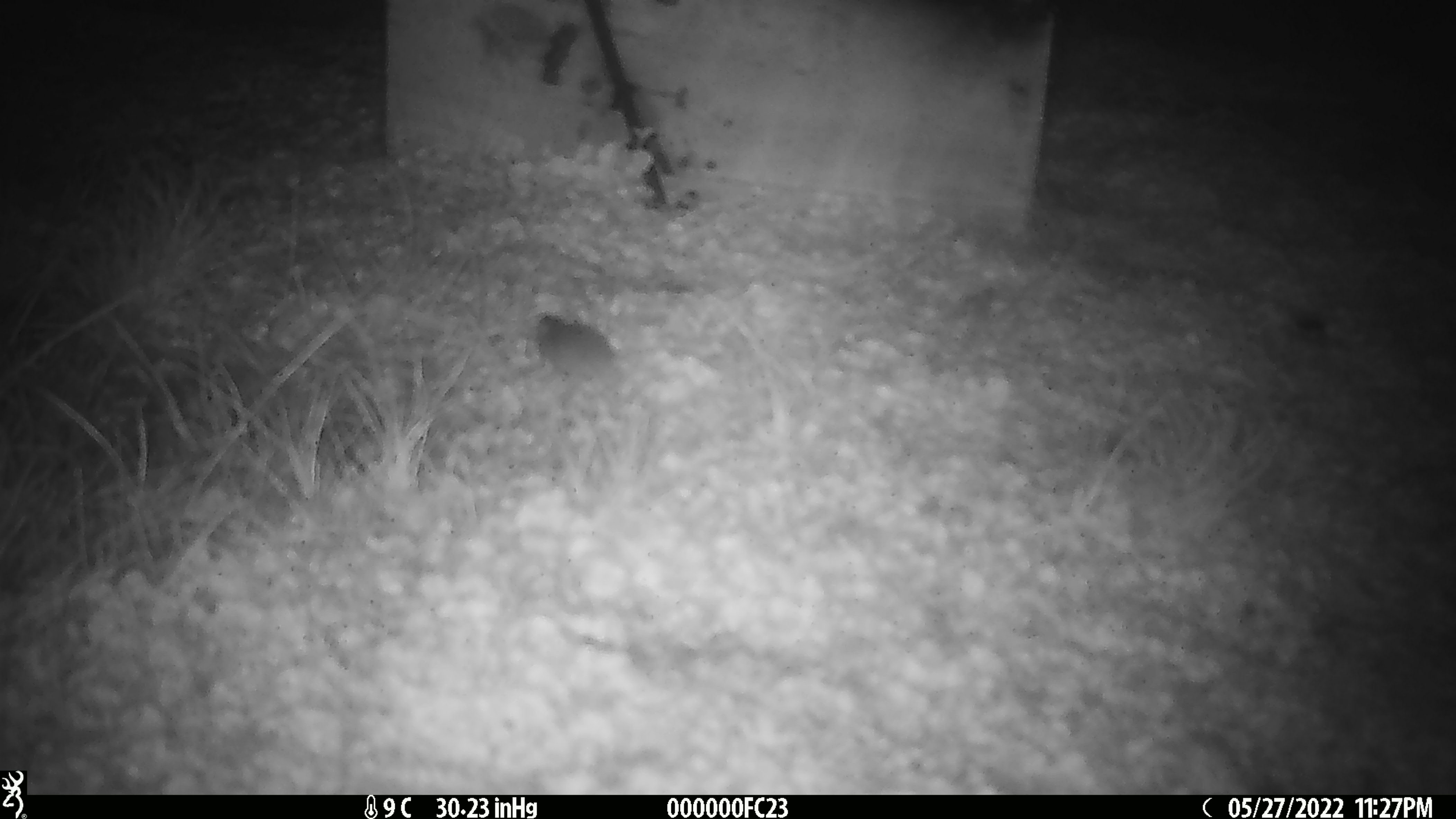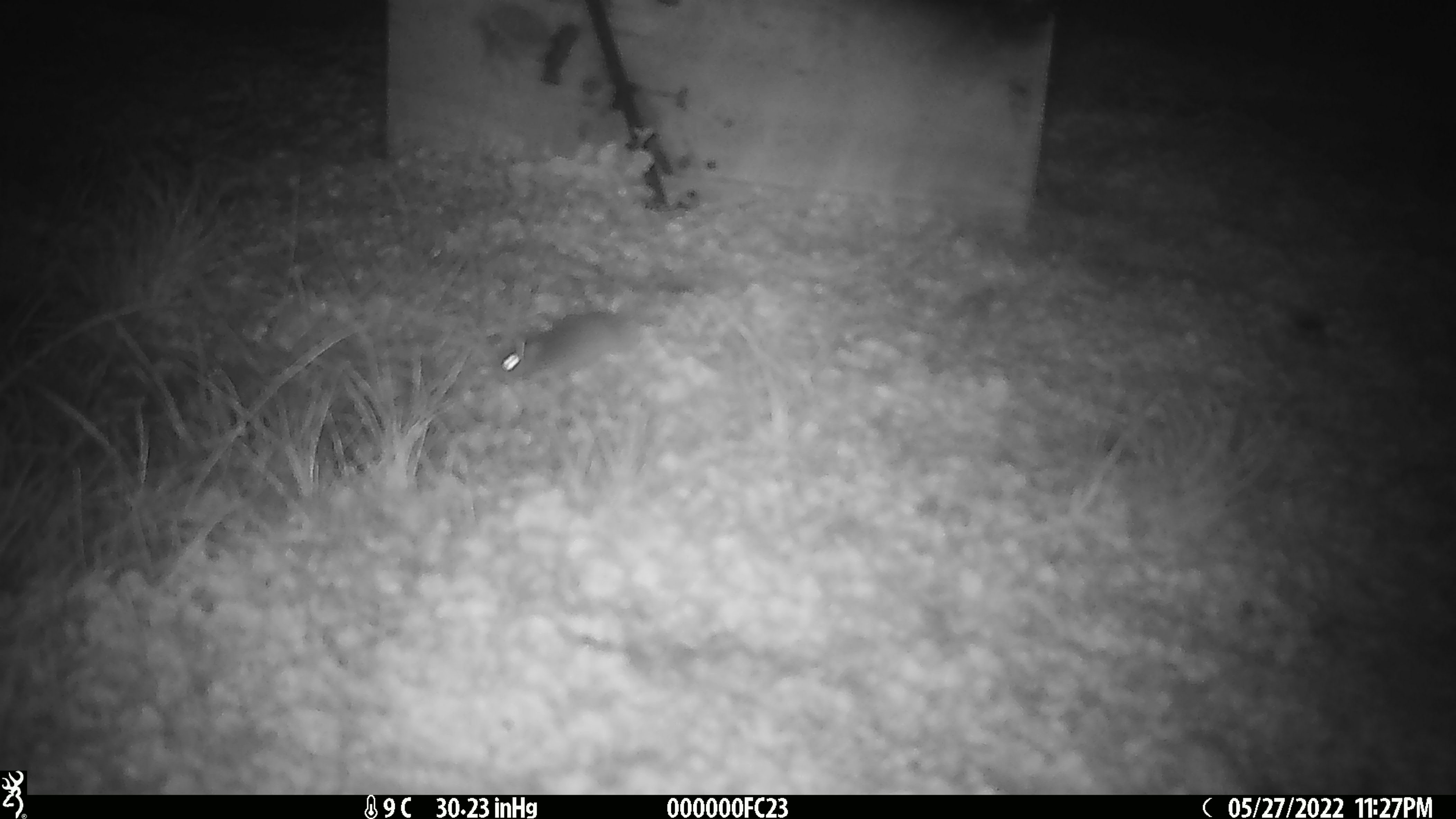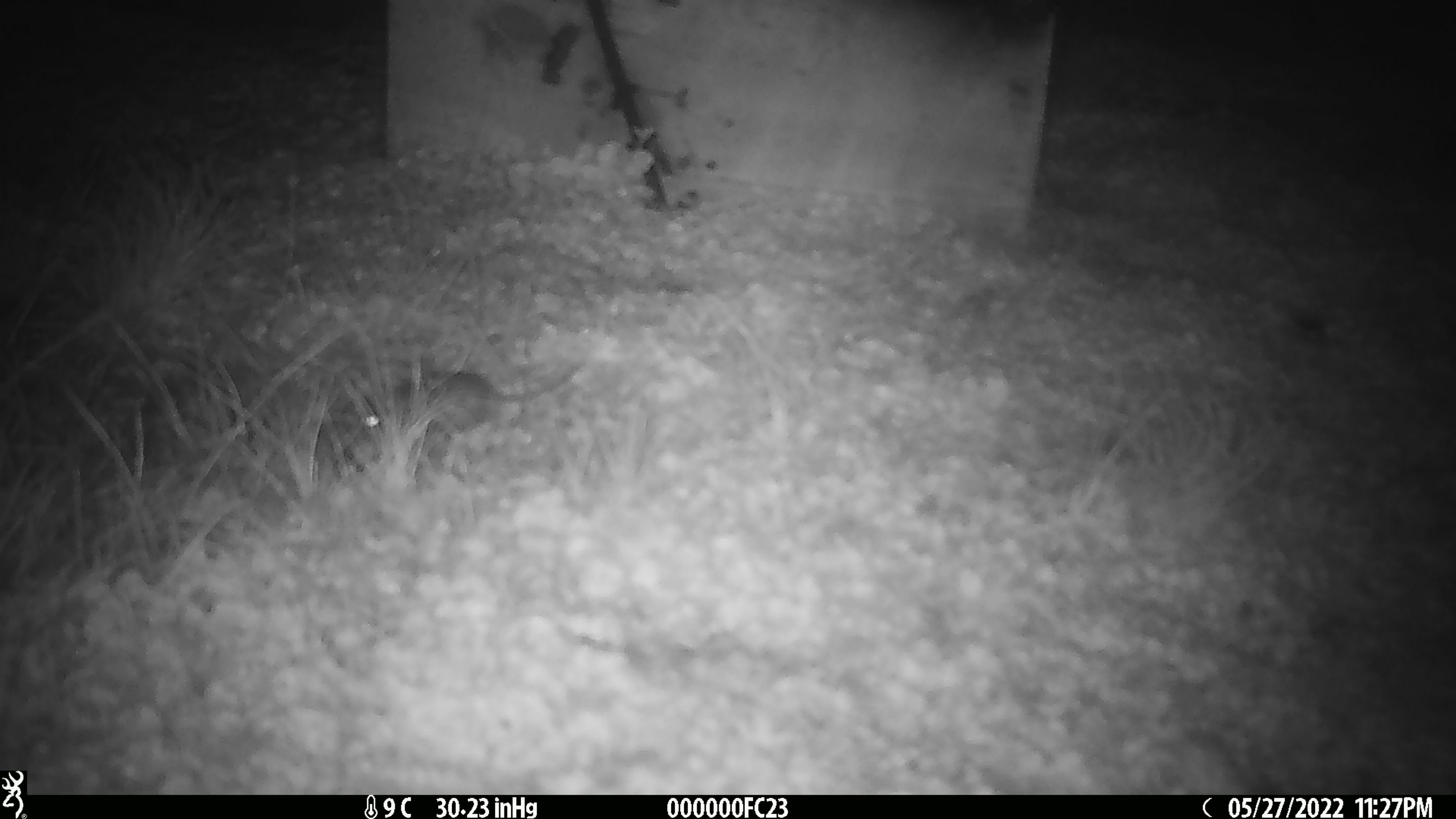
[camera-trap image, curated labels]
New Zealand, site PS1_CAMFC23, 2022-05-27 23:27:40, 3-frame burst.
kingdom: Animalia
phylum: Chordata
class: Mammalia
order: Rodentia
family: Muridae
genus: Mus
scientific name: Mus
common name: mouse